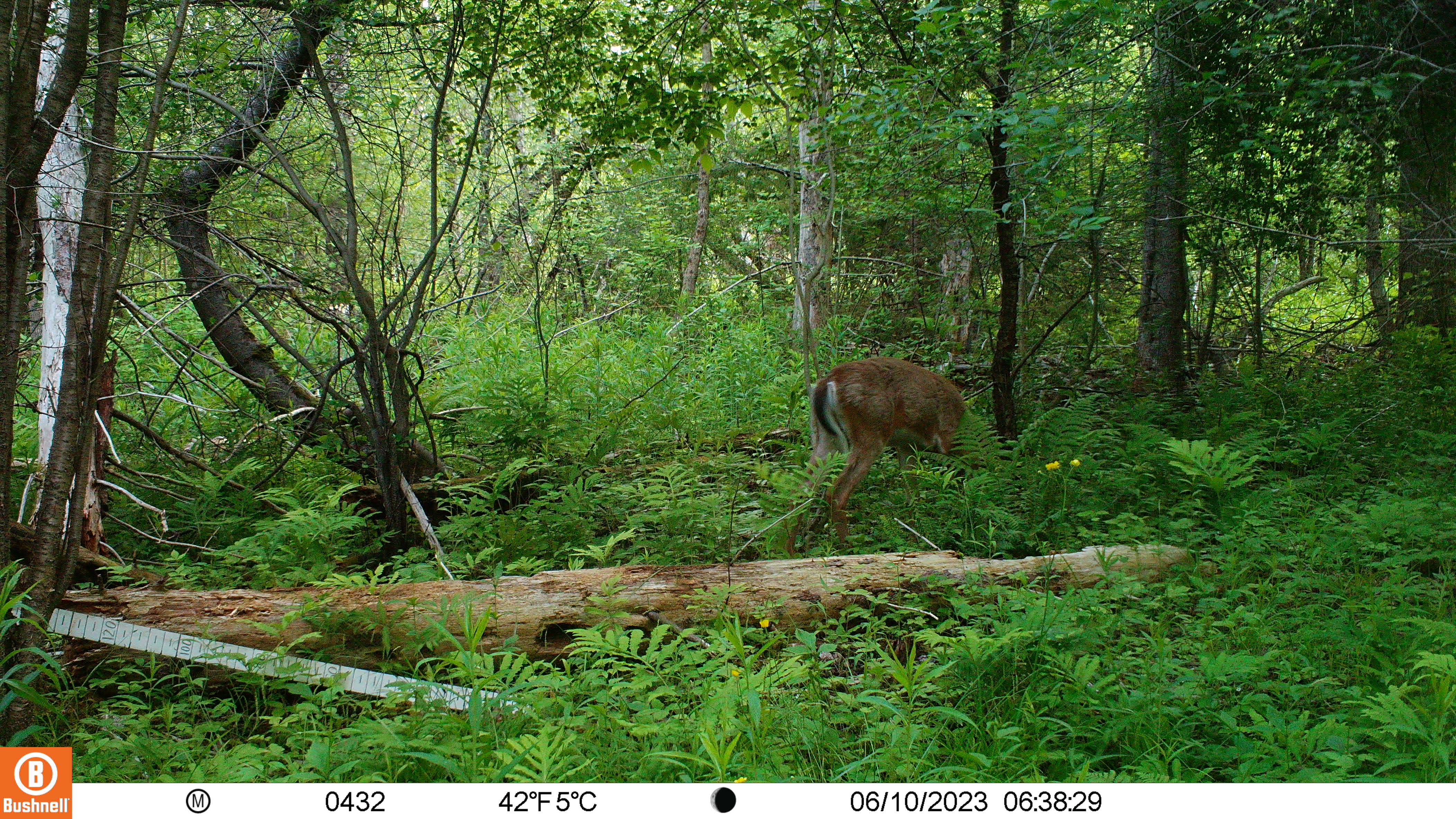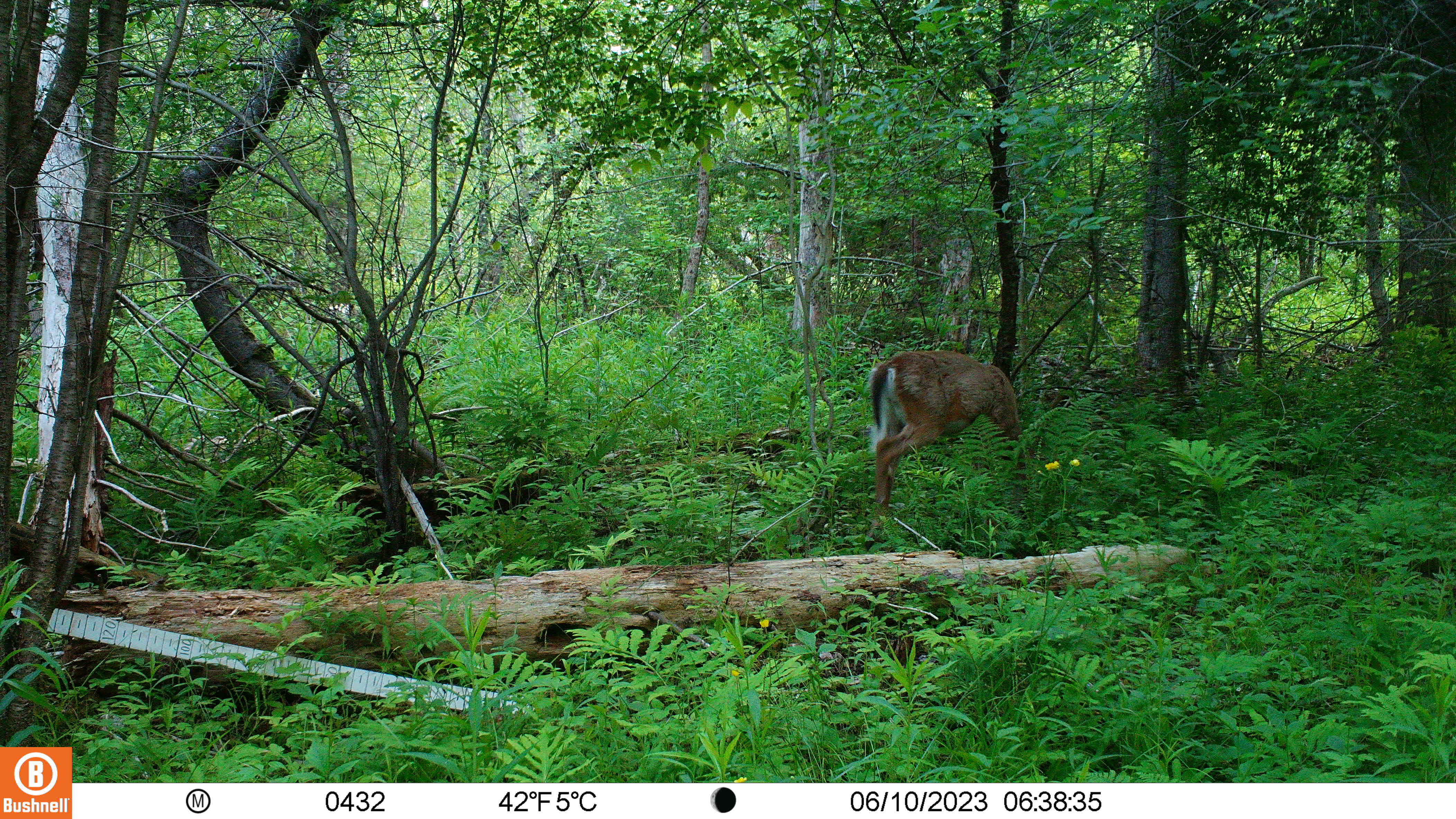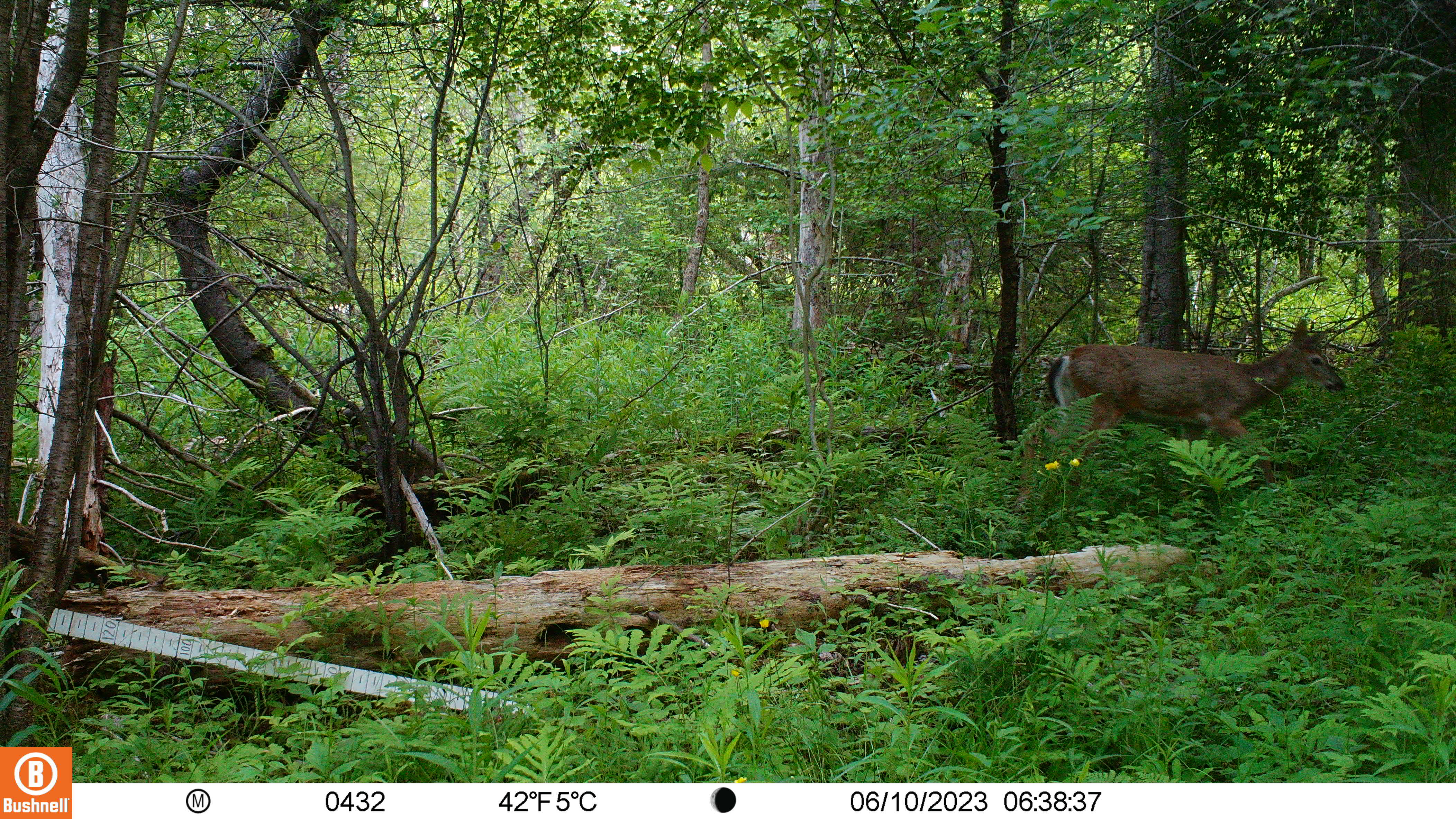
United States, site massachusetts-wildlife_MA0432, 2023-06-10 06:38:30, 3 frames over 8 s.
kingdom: Animalia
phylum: Chordata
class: Mammalia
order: Artiodactyla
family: Cervidae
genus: Odocoileus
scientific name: Odocoileus virginianus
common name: white-tailed deer